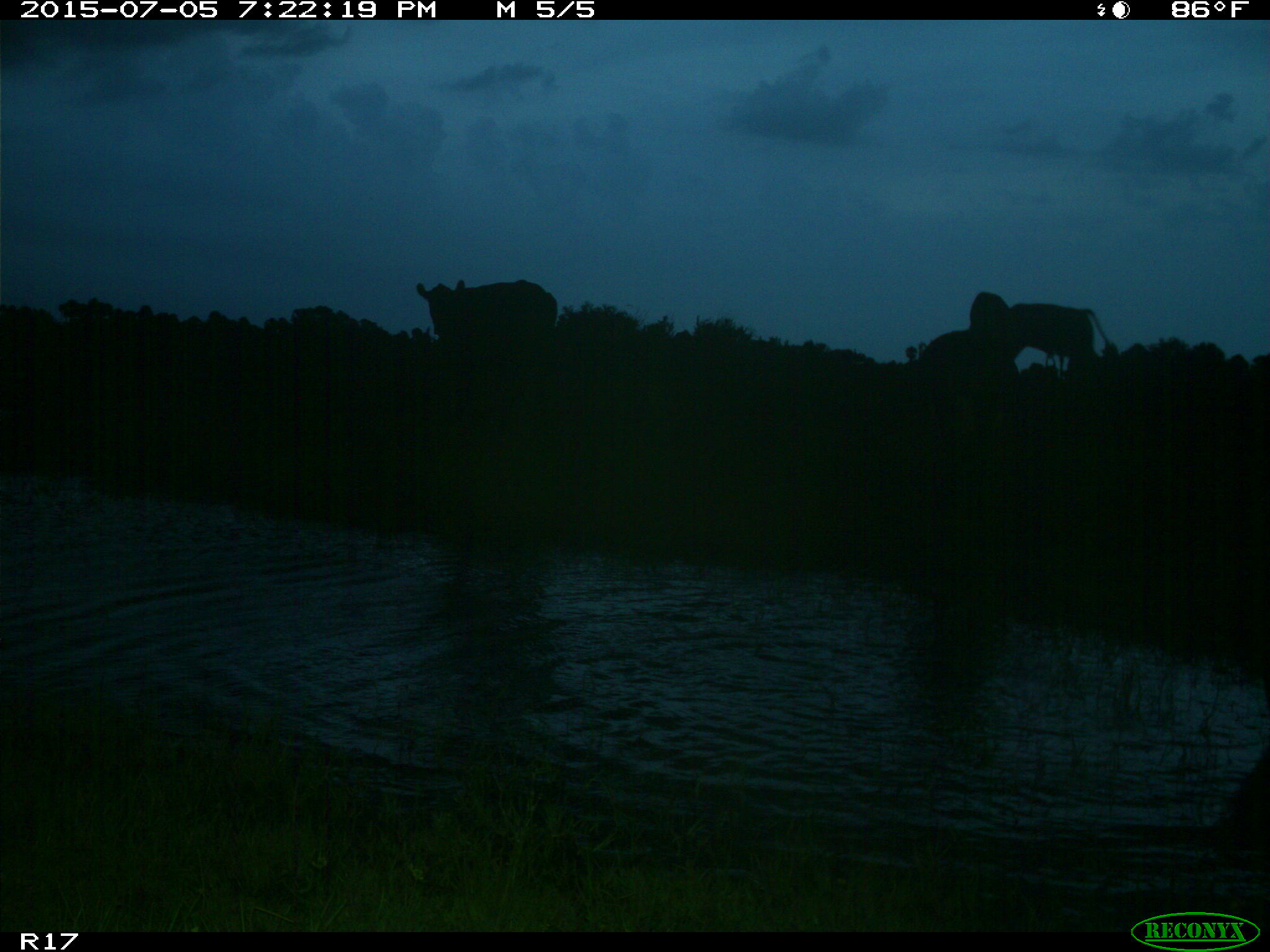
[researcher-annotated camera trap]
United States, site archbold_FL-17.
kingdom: Animalia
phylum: Chordata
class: Mammalia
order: Artiodactyla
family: Bovidae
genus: Bos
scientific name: Bos taurus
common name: domestic cow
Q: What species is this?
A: Bos taurus (domestic cow).